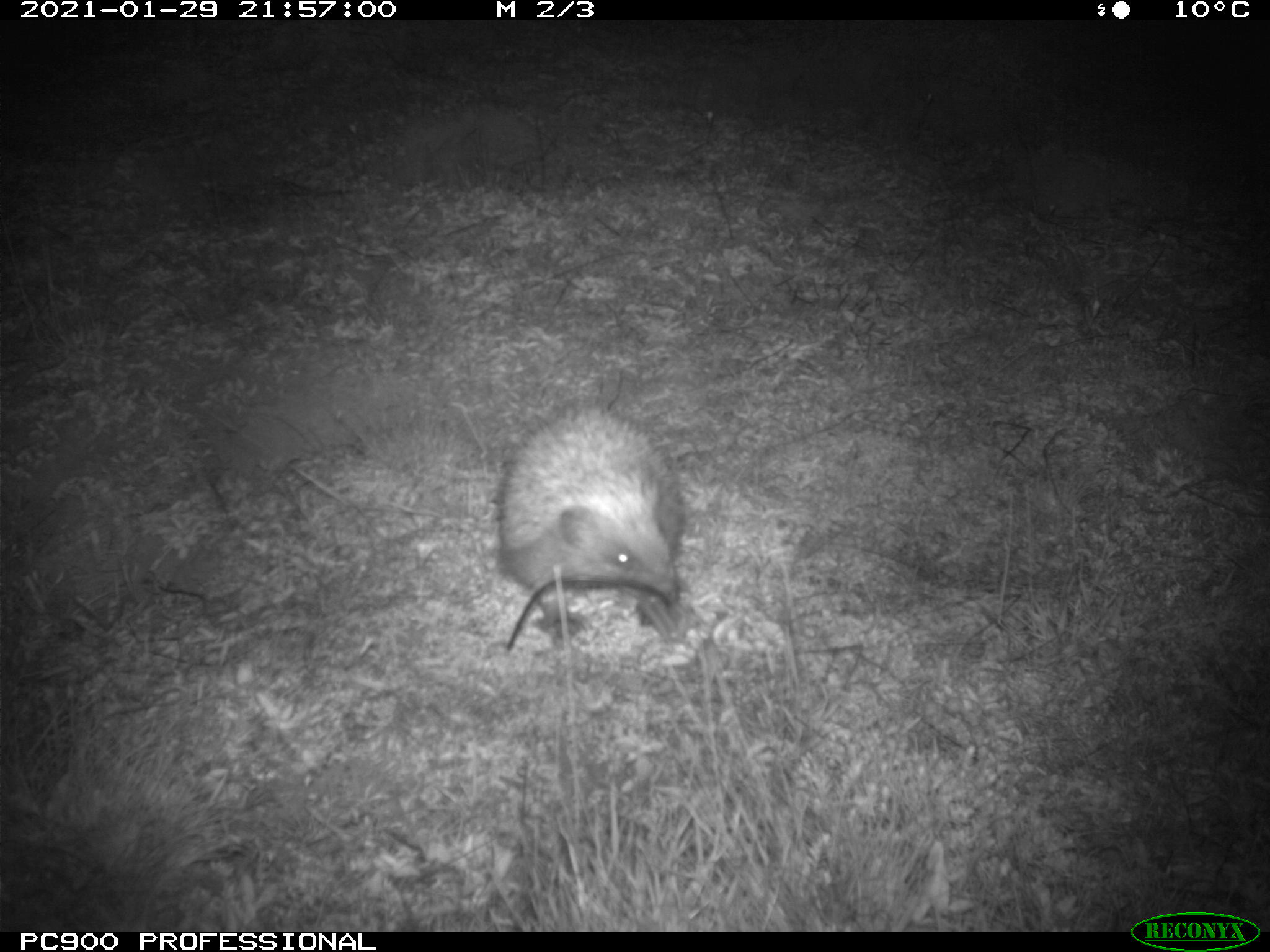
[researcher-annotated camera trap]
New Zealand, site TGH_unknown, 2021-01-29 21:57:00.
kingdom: Animalia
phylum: Chordata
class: Mammalia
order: Eulipotyphla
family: Erinaceidae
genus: Erinaceus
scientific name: Erinaceus europaeus europaeus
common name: european hedgehog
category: hedgehog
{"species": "hedgehog (european hedgehog) (Erinaceus europaeus europaeus)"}